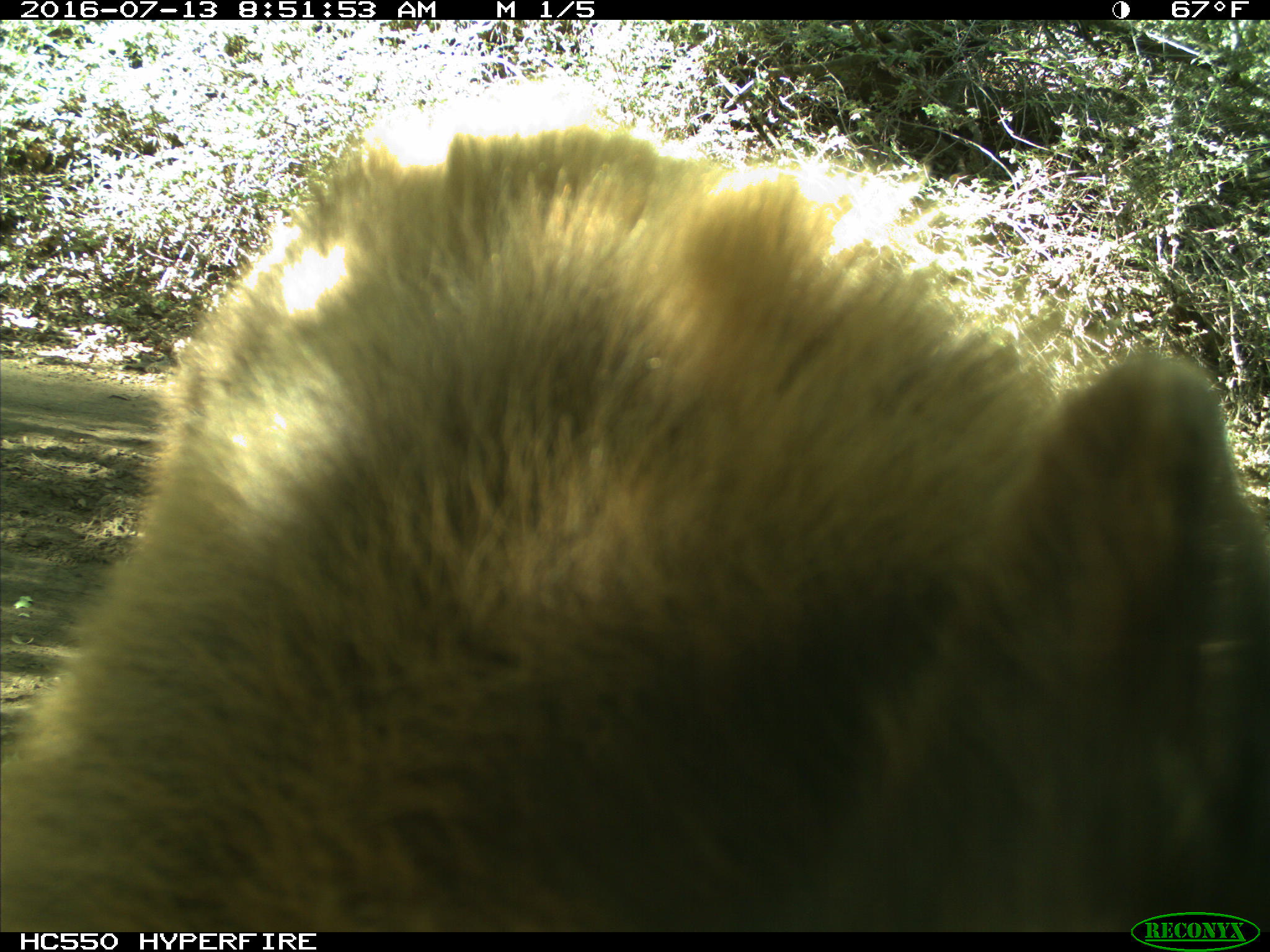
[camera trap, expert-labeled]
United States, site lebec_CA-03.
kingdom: Animalia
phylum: Chordata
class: Mammalia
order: Carnivora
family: Ursidae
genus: Ursus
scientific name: Ursus americanus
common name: american black bear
Ursus americanus (american black bear).